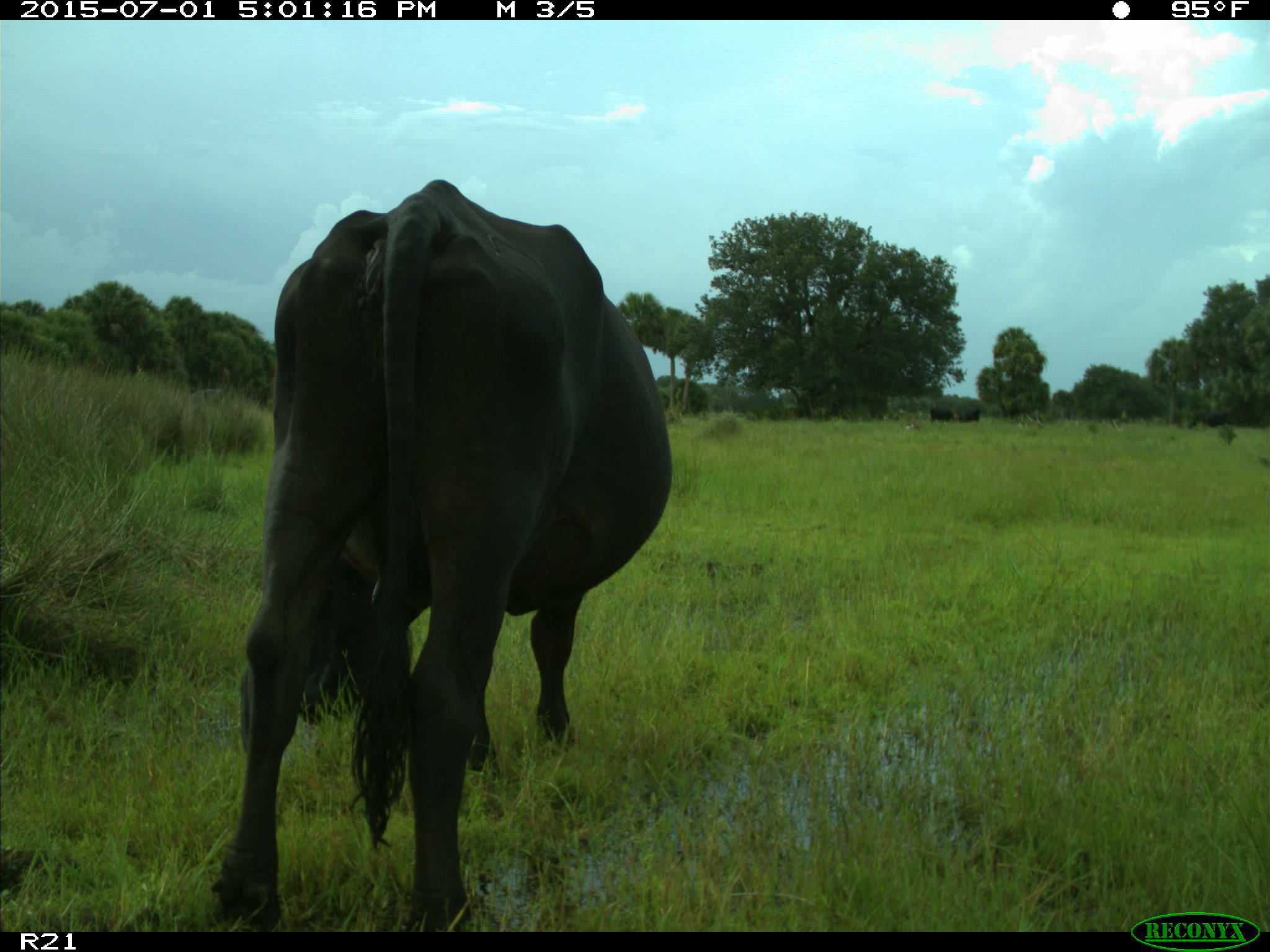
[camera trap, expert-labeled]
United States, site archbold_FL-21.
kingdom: Animalia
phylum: Chordata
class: Mammalia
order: Artiodactyla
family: Bovidae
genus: Bos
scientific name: Bos taurus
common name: domestic cow